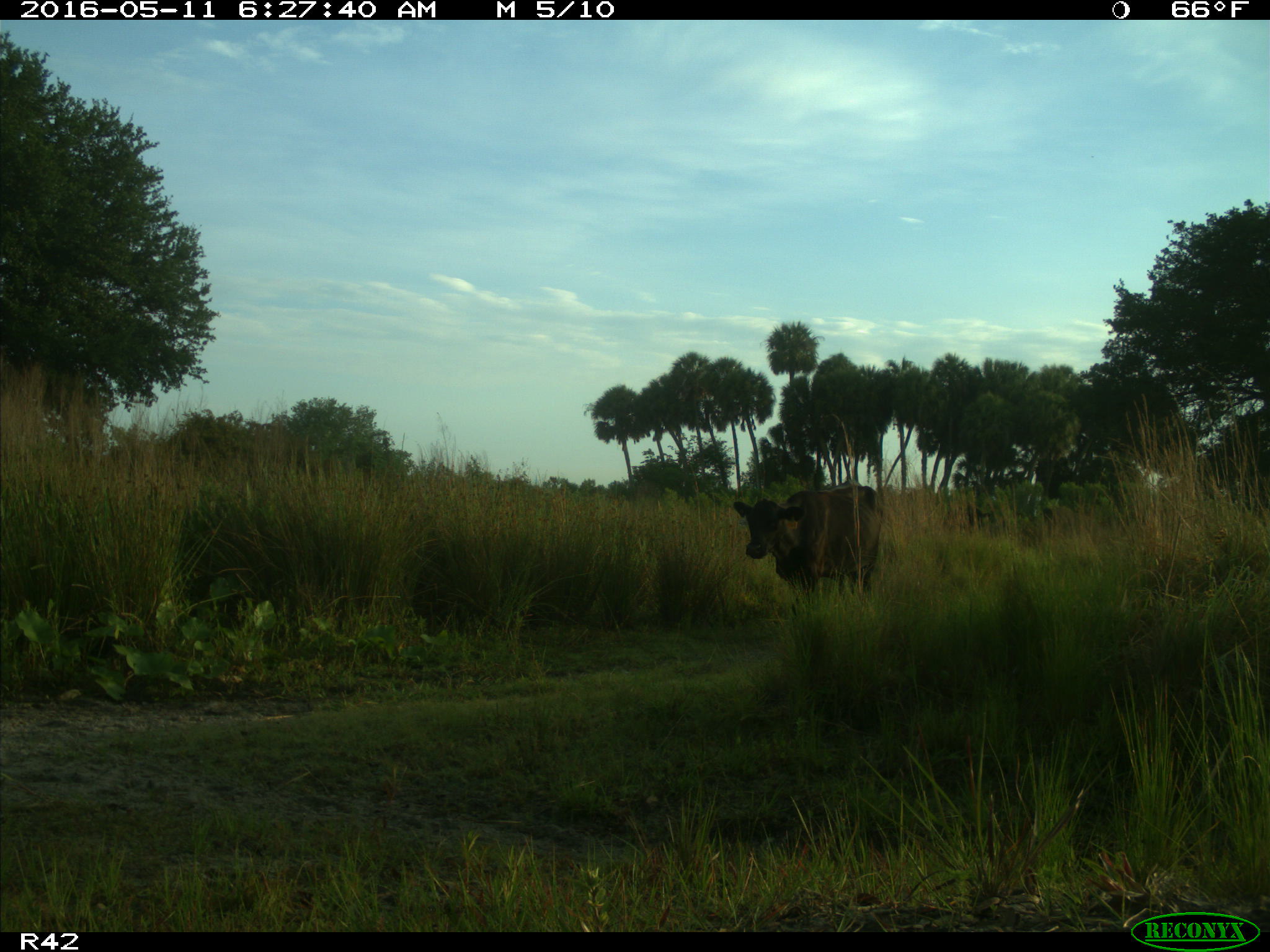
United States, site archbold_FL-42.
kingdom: Animalia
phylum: Chordata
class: Mammalia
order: Artiodactyla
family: Bovidae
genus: Bos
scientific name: Bos taurus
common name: domestic cow